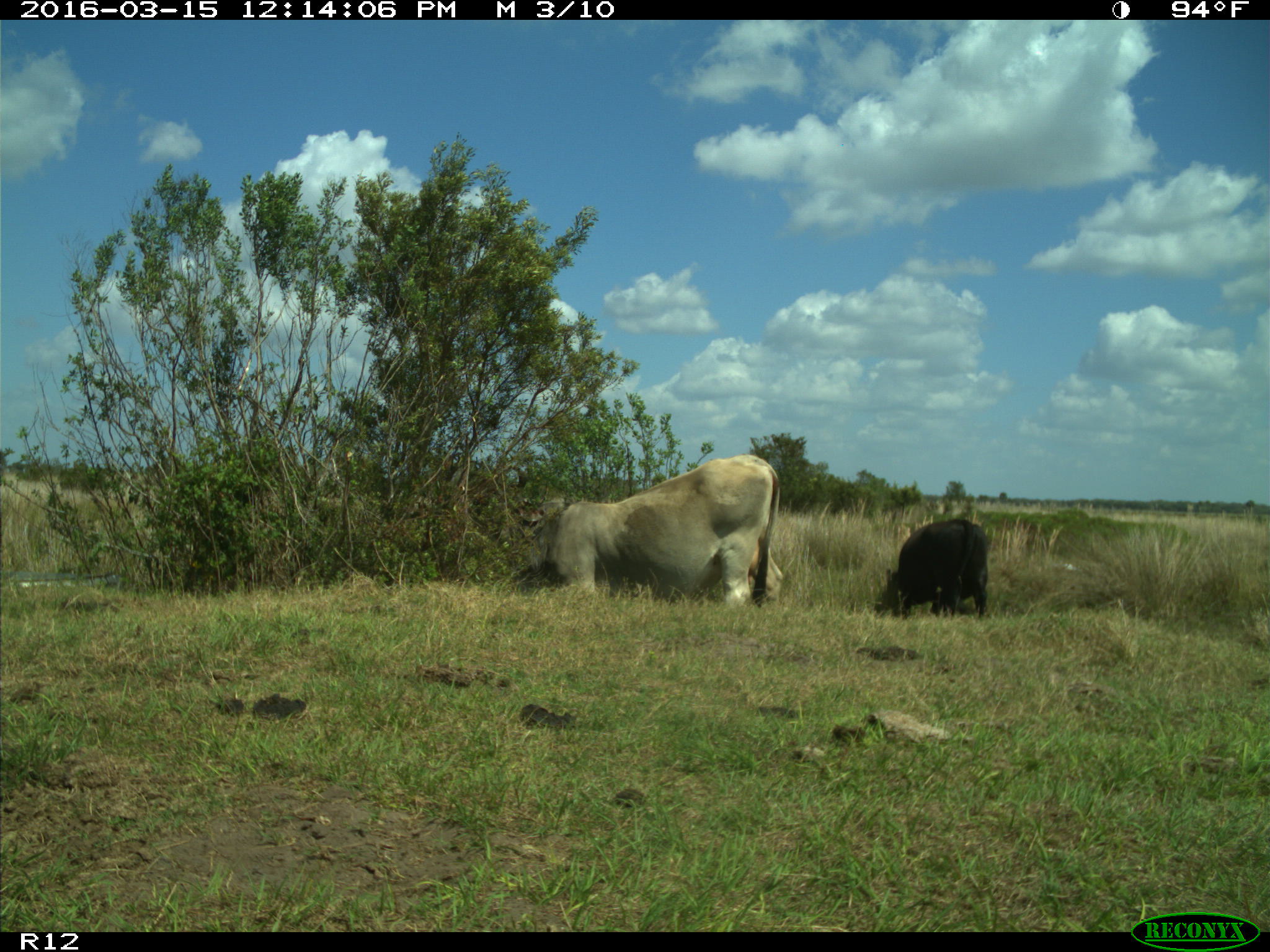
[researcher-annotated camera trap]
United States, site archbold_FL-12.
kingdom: Animalia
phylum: Chordata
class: Mammalia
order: Artiodactyla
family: Bovidae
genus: Bos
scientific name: Bos taurus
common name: domestic cow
Bos taurus (domestic cow).